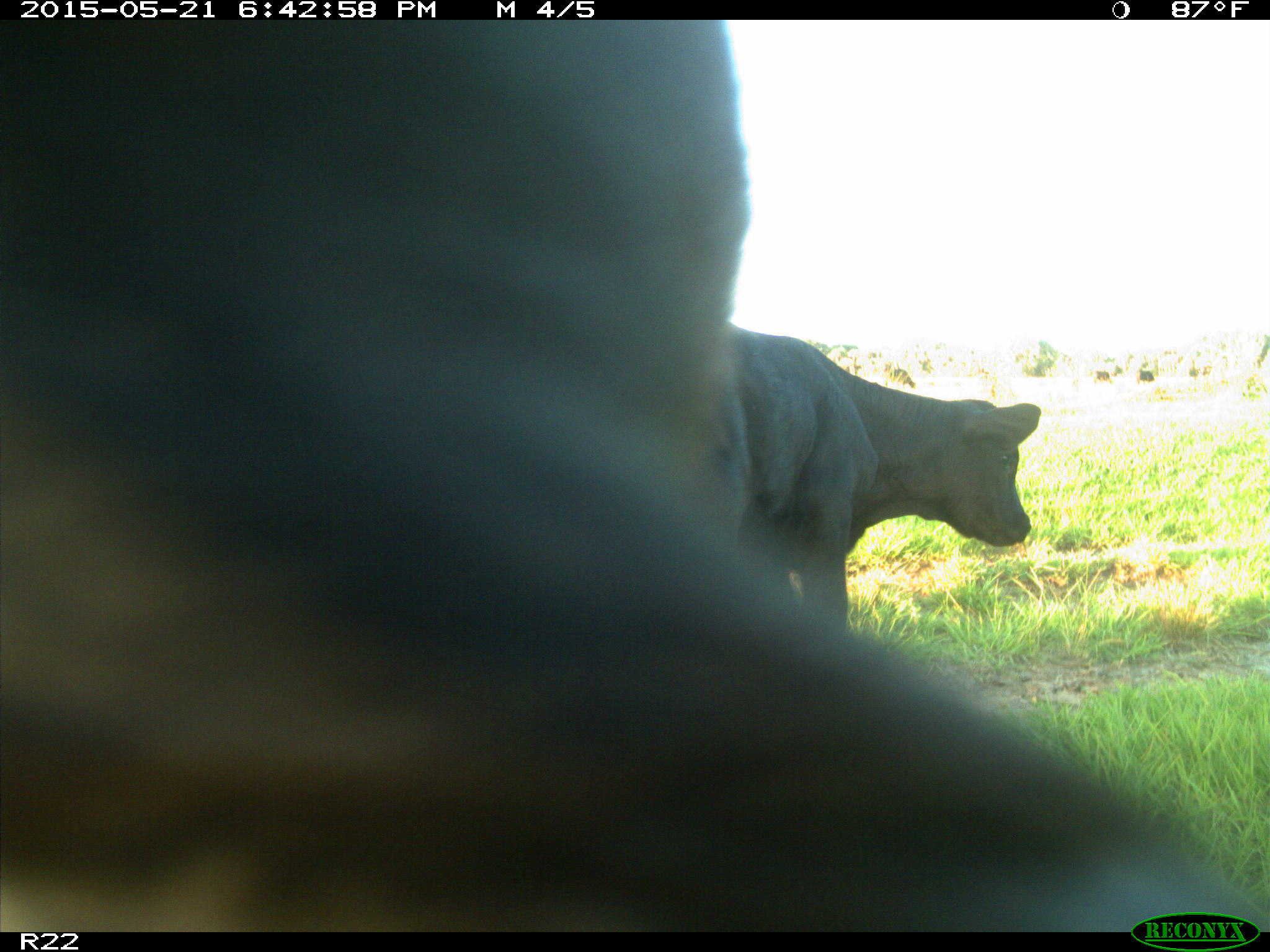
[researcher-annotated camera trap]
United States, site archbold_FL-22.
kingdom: Animalia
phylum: Chordata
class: Mammalia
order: Artiodactyla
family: Bovidae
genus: Bos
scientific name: Bos taurus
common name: domestic cow